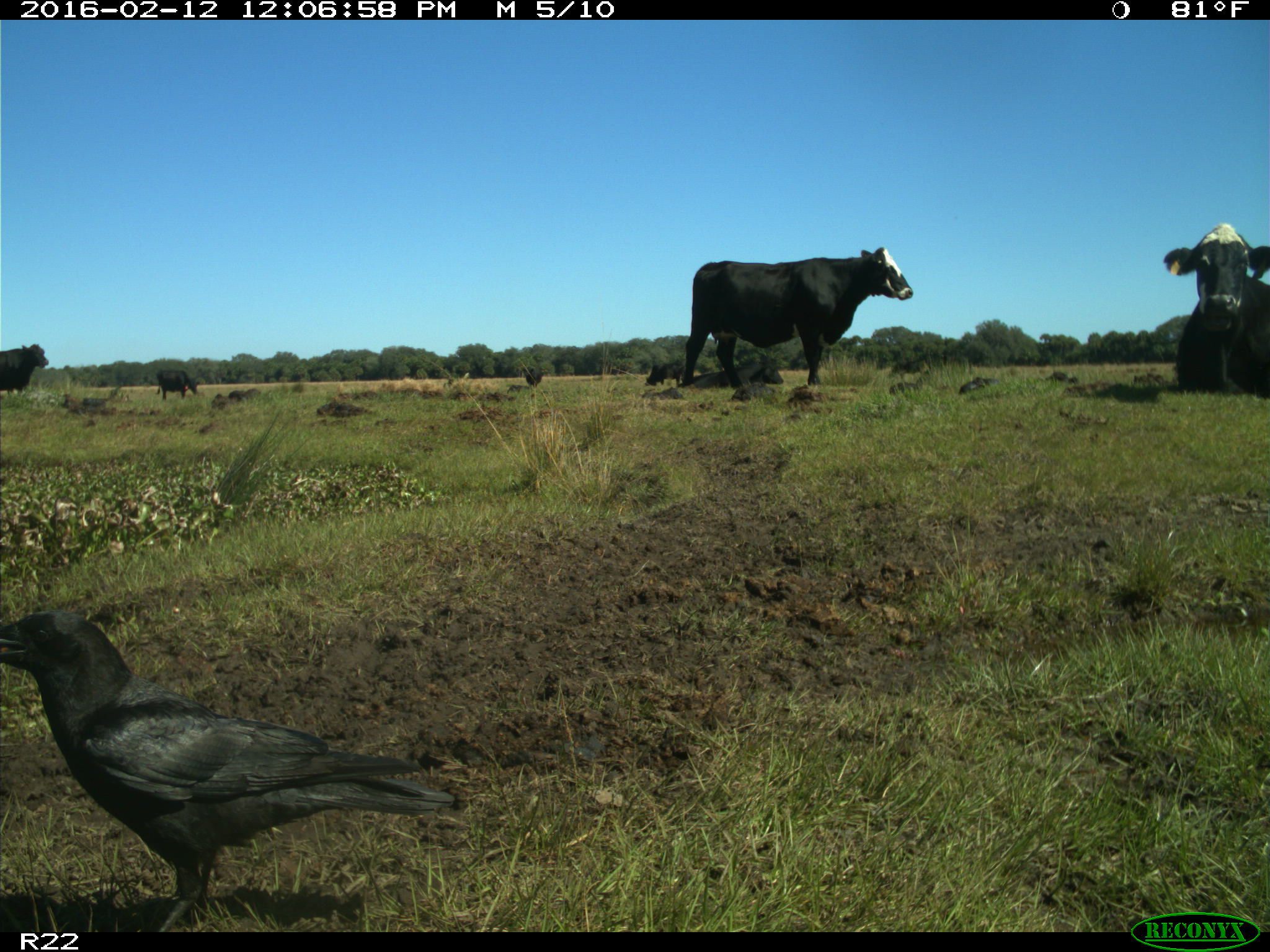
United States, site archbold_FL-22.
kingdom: Animalia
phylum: Chordata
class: Mammalia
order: Artiodactyla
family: Bovidae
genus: Bos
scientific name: Bos taurus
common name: domestic cow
Bos taurus (domestic cow).